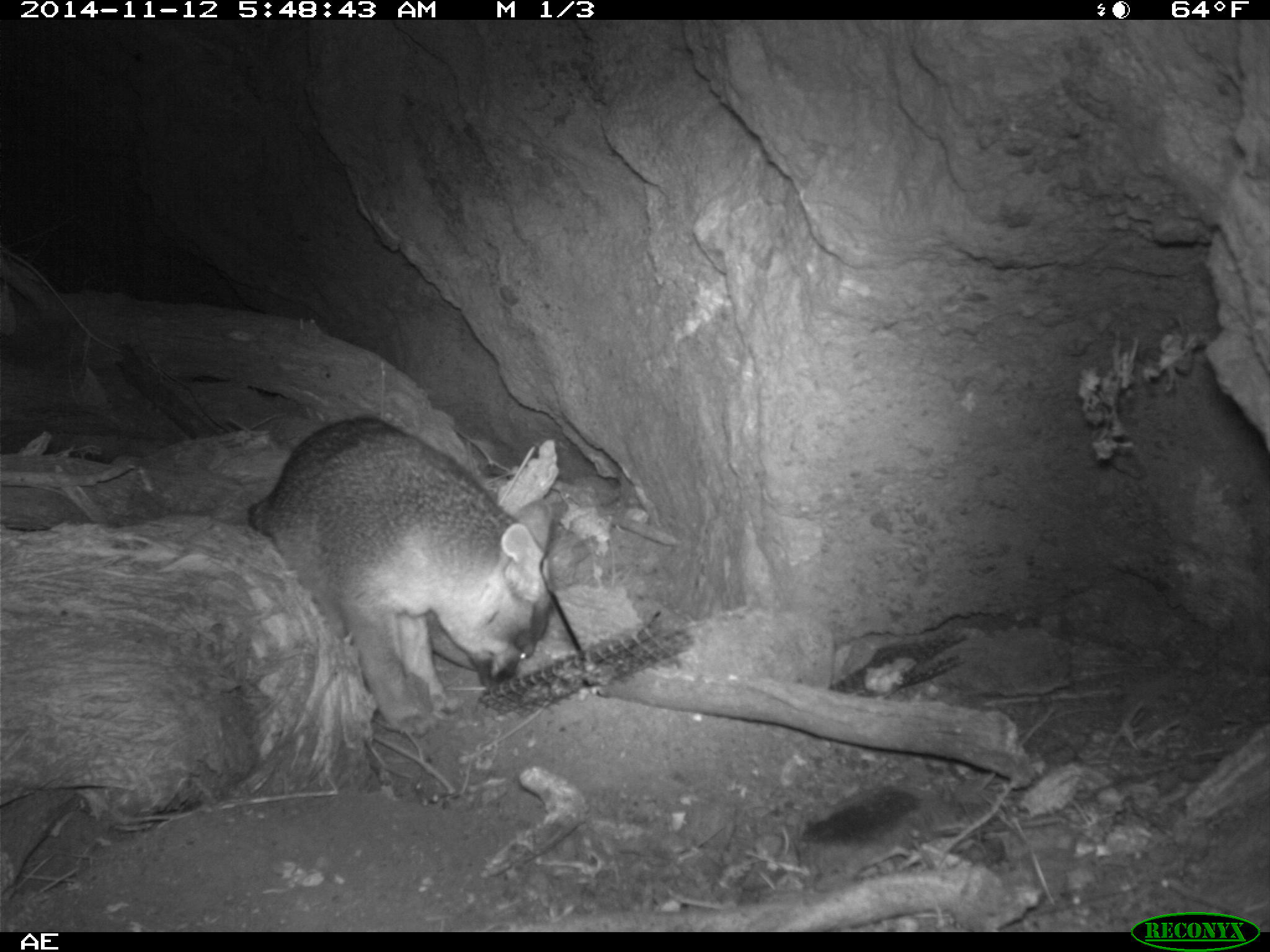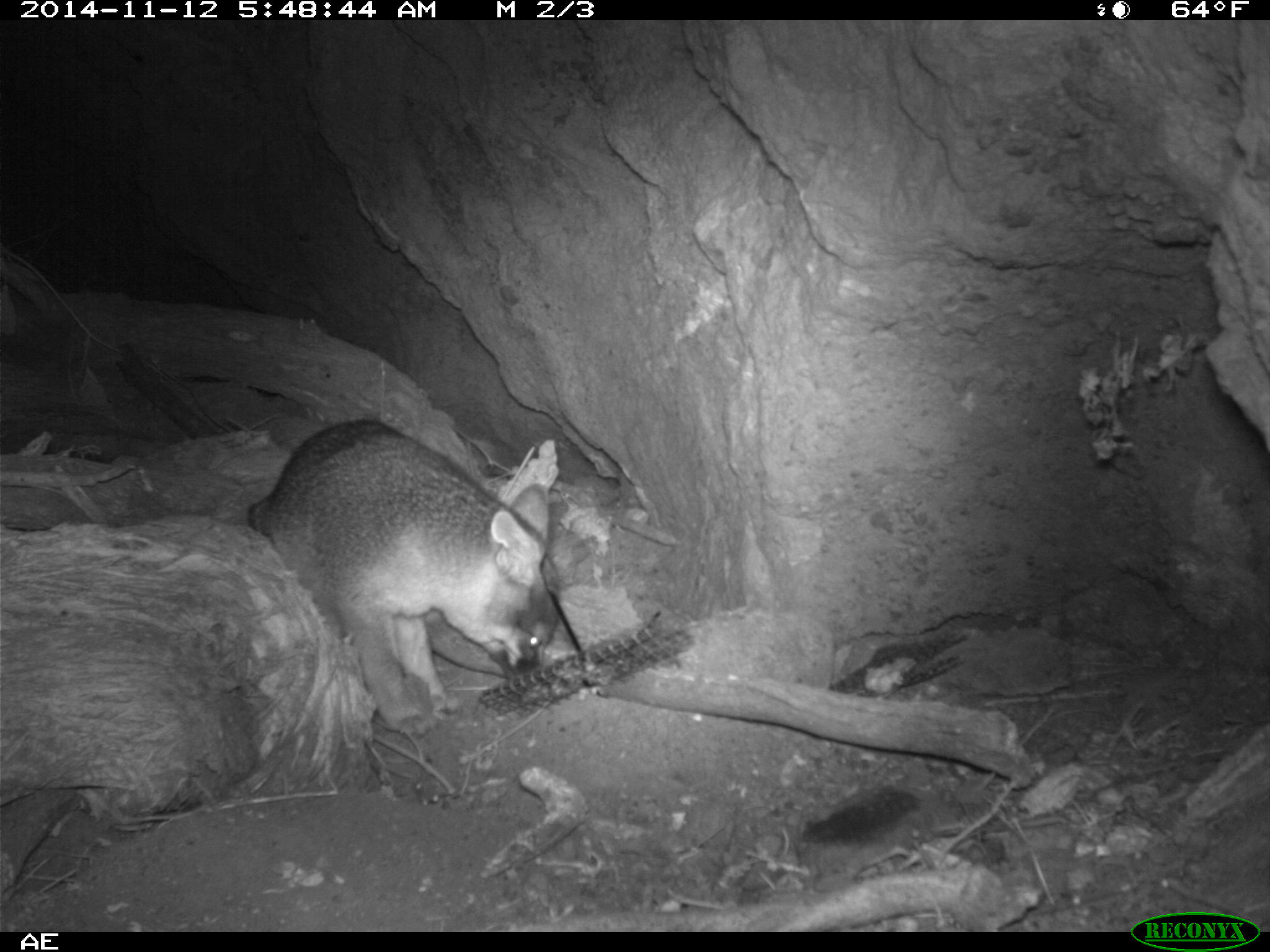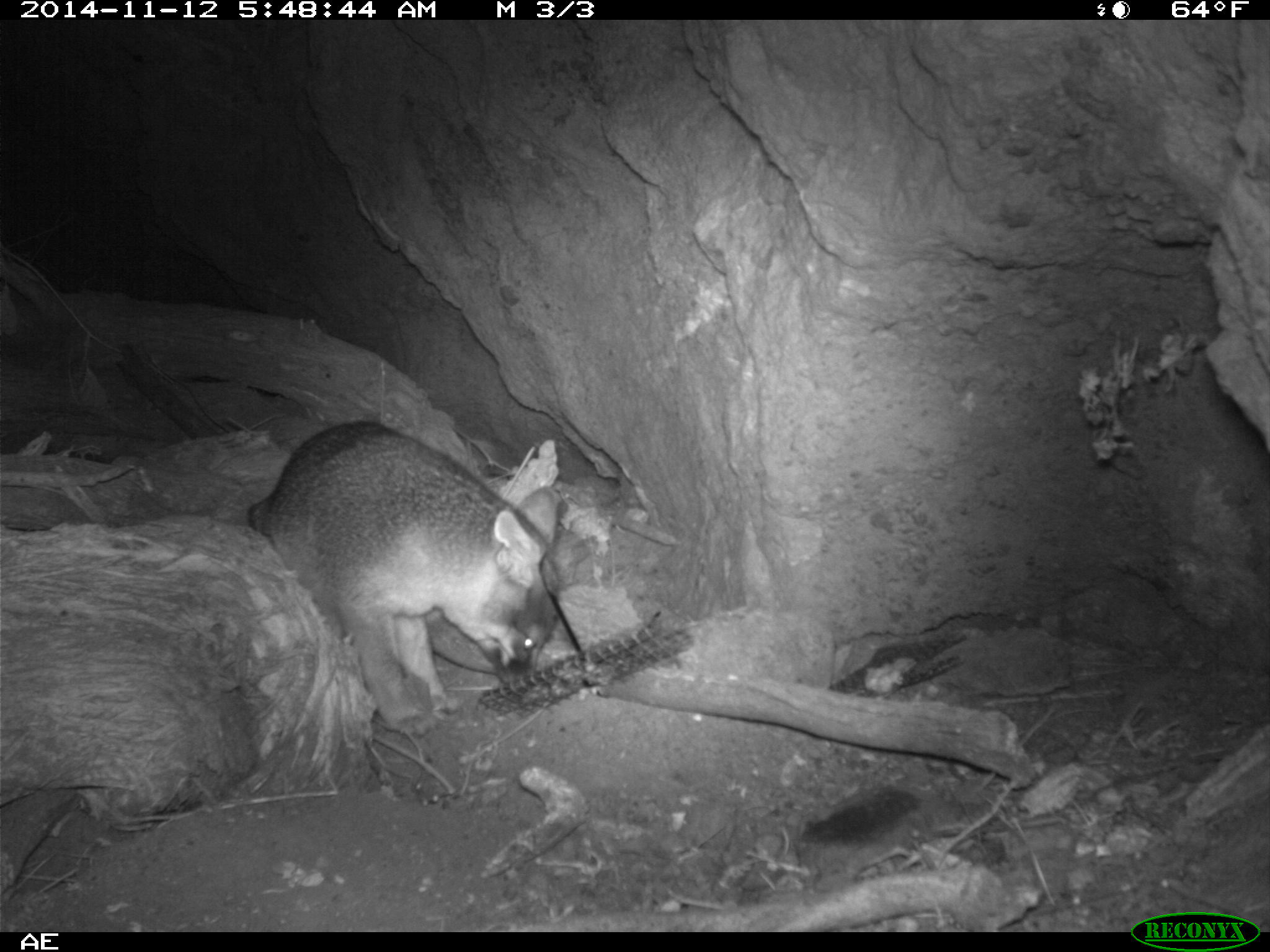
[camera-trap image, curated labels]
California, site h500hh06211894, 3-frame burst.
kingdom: Animalia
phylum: Chordata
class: Mammalia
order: Carnivora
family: Canidae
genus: Urocyon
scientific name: Urocyon littoralis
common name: island fox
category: fox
Fox (island fox) (Urocyon littoralis).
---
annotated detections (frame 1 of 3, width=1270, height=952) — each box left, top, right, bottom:
fox: 246, 413, 554, 737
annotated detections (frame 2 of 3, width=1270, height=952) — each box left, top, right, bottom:
fox: 248, 420, 559, 738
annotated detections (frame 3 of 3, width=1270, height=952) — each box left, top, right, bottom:
fox: 244, 417, 563, 733